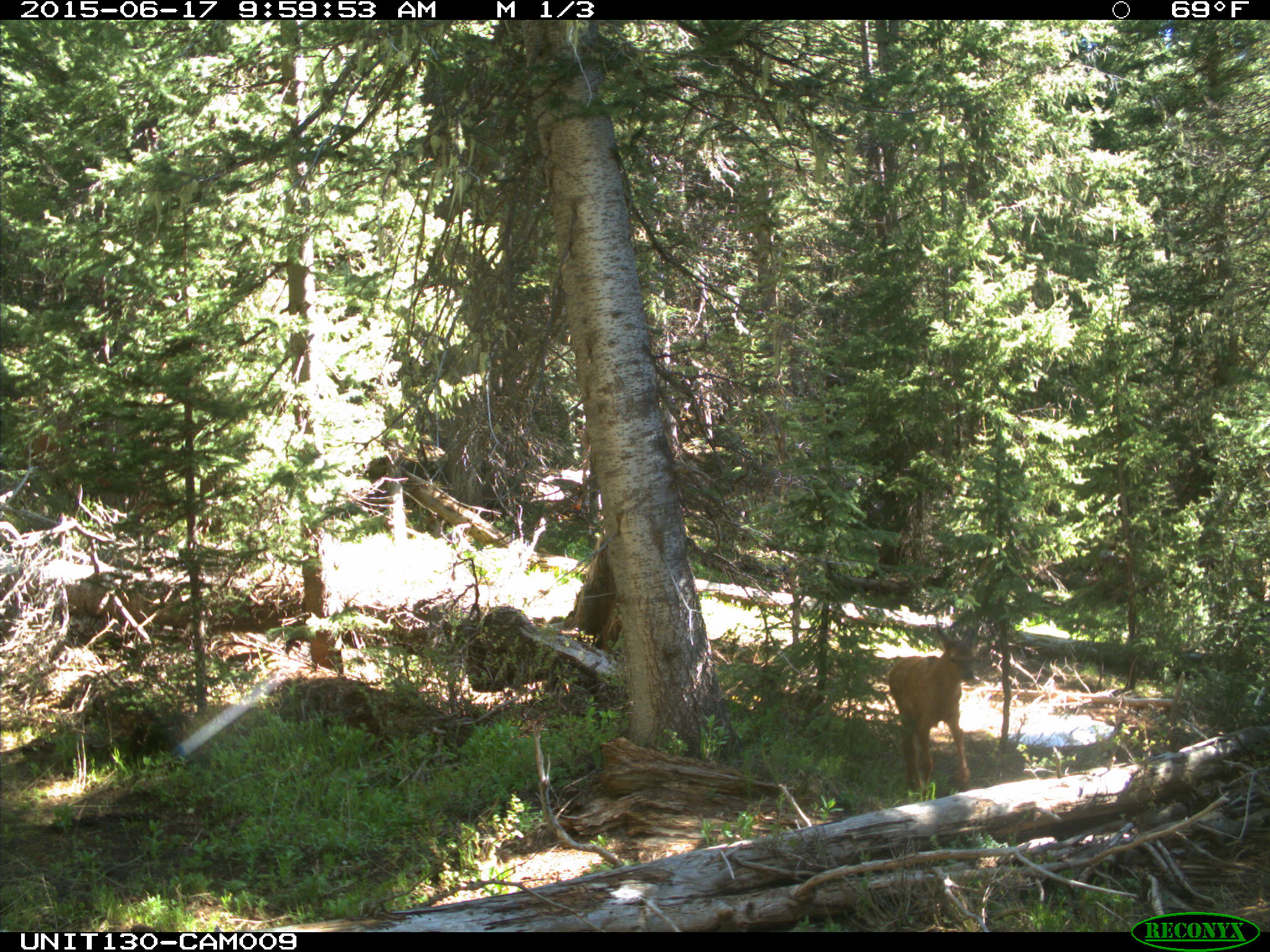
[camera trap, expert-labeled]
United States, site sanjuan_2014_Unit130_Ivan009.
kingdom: Animalia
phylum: Chordata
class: Mammalia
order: Artiodactyla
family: Cervidae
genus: Cervus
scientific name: Cervus elaphus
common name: red deer